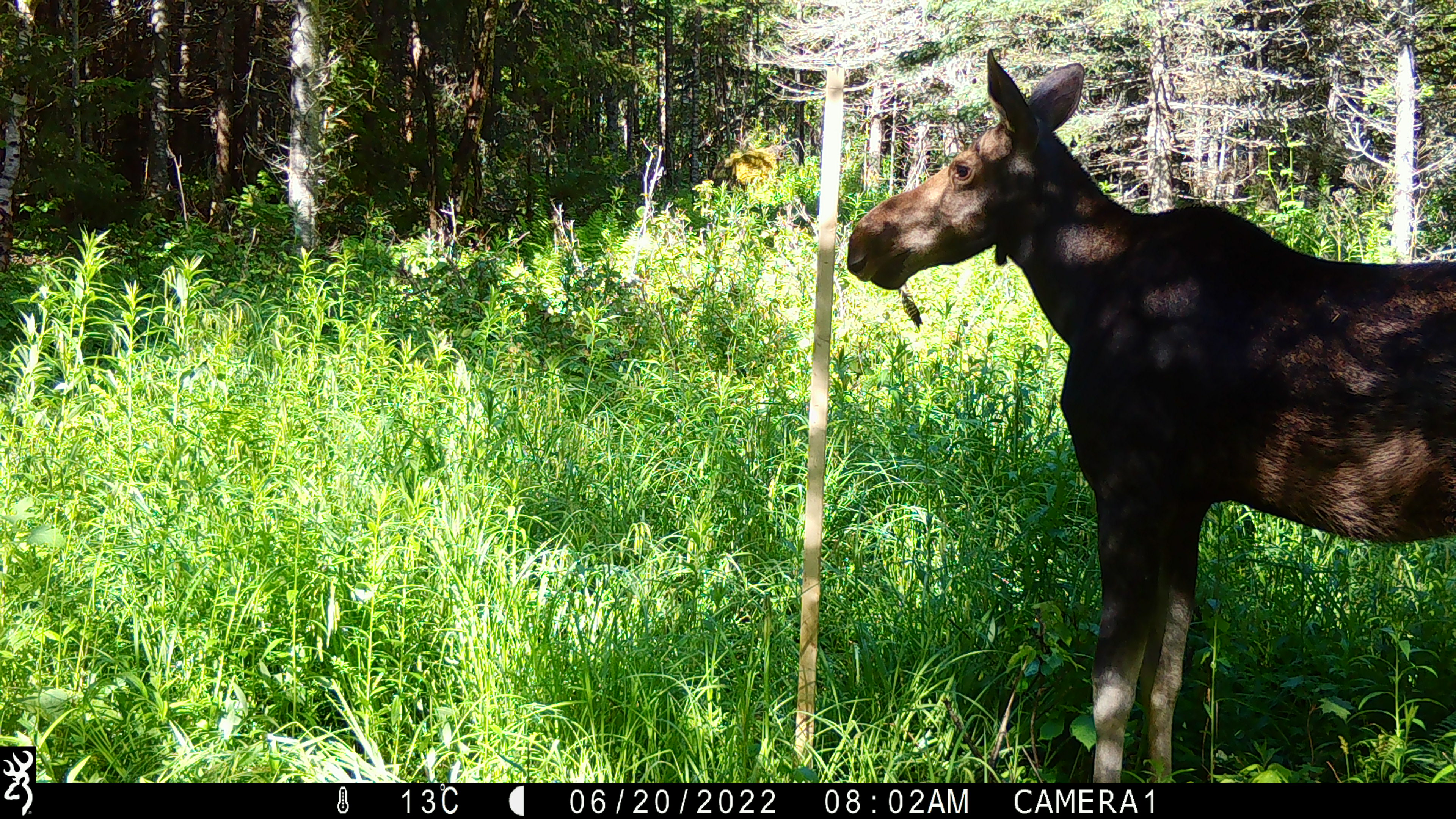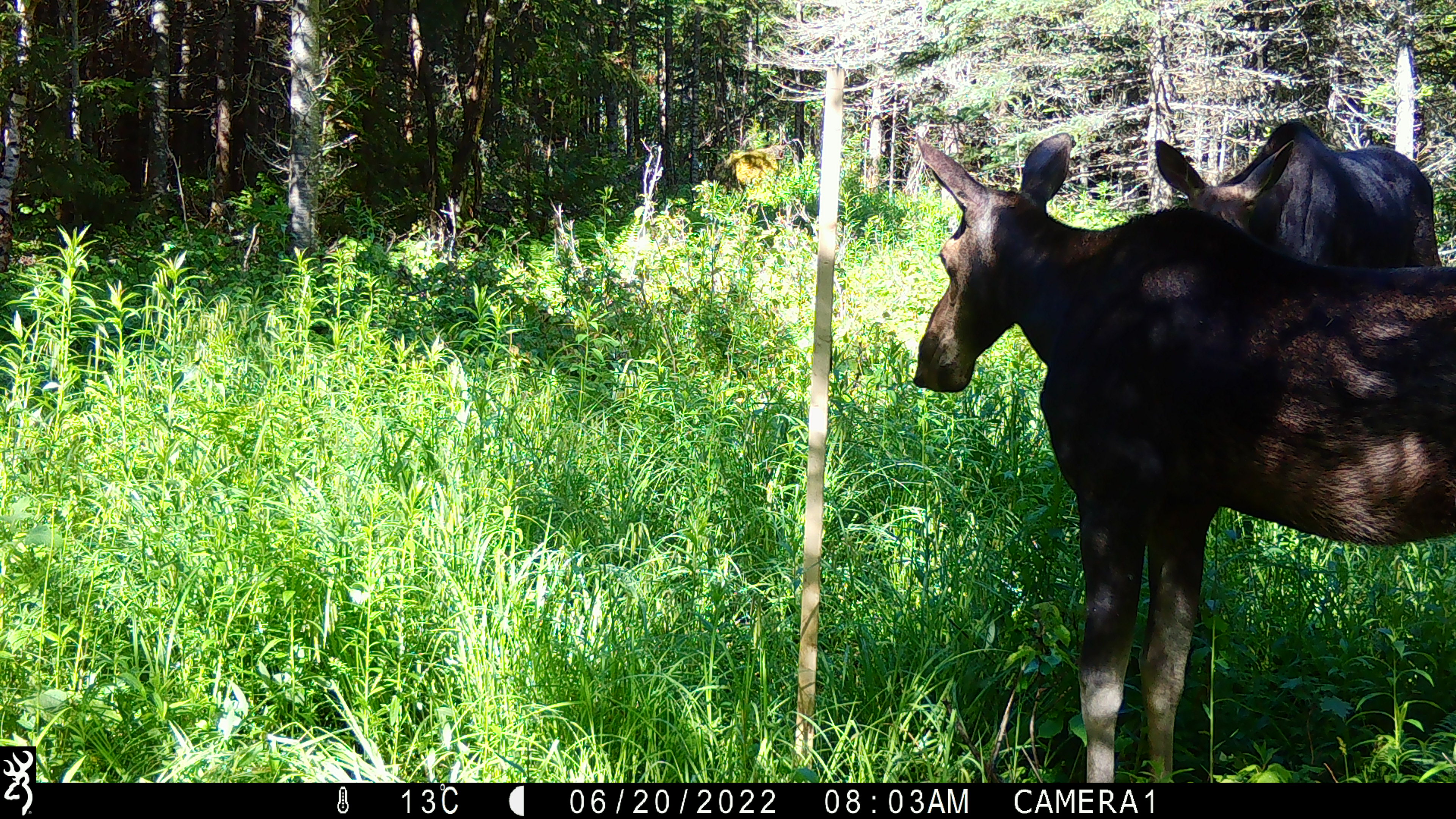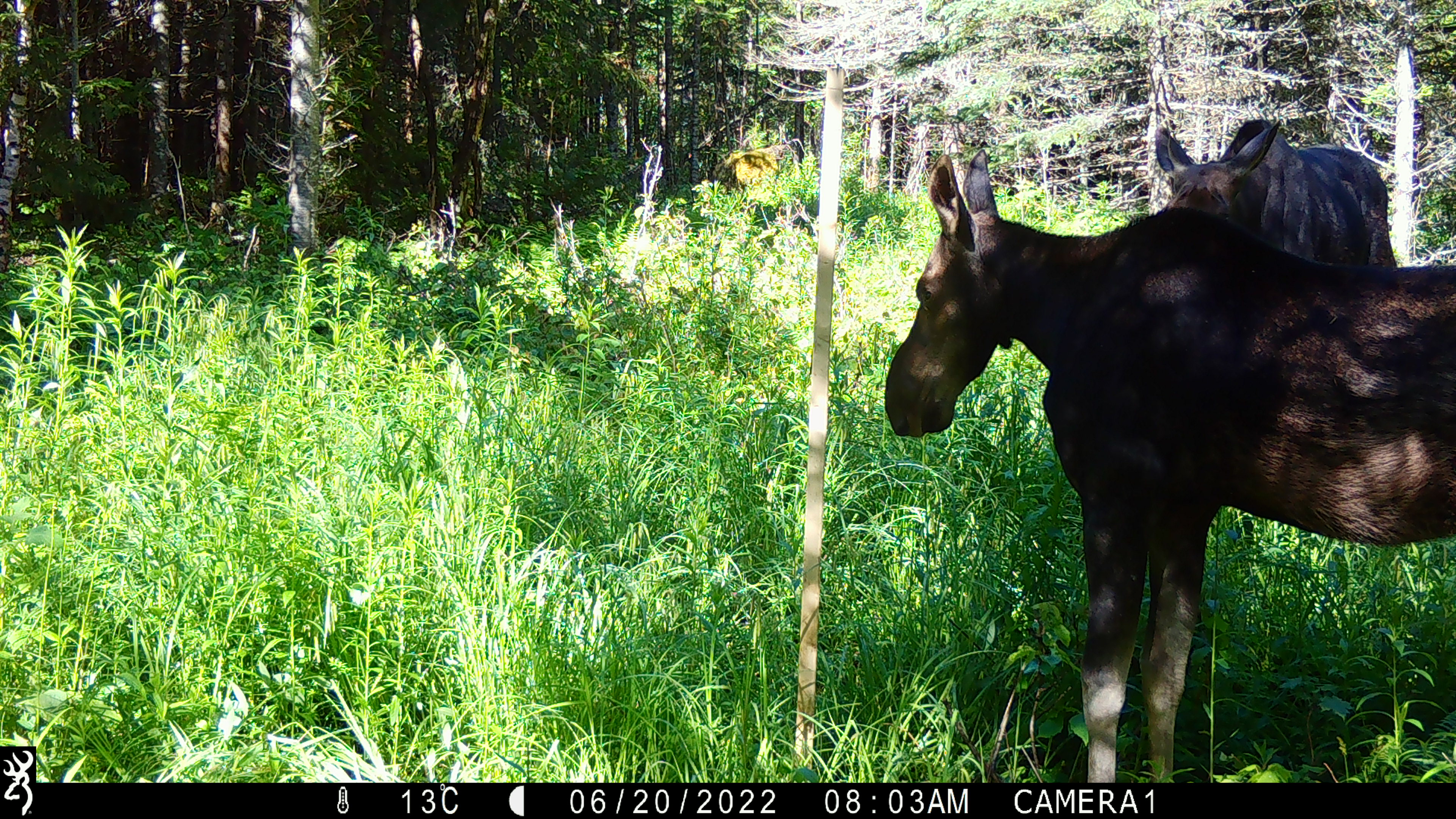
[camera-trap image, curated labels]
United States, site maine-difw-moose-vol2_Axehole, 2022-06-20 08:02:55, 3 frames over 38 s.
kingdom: Animalia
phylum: Chordata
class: Mammalia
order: Artiodactyla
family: Cervidae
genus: Alces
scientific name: Alces alces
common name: moose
Moose (Alces alces).